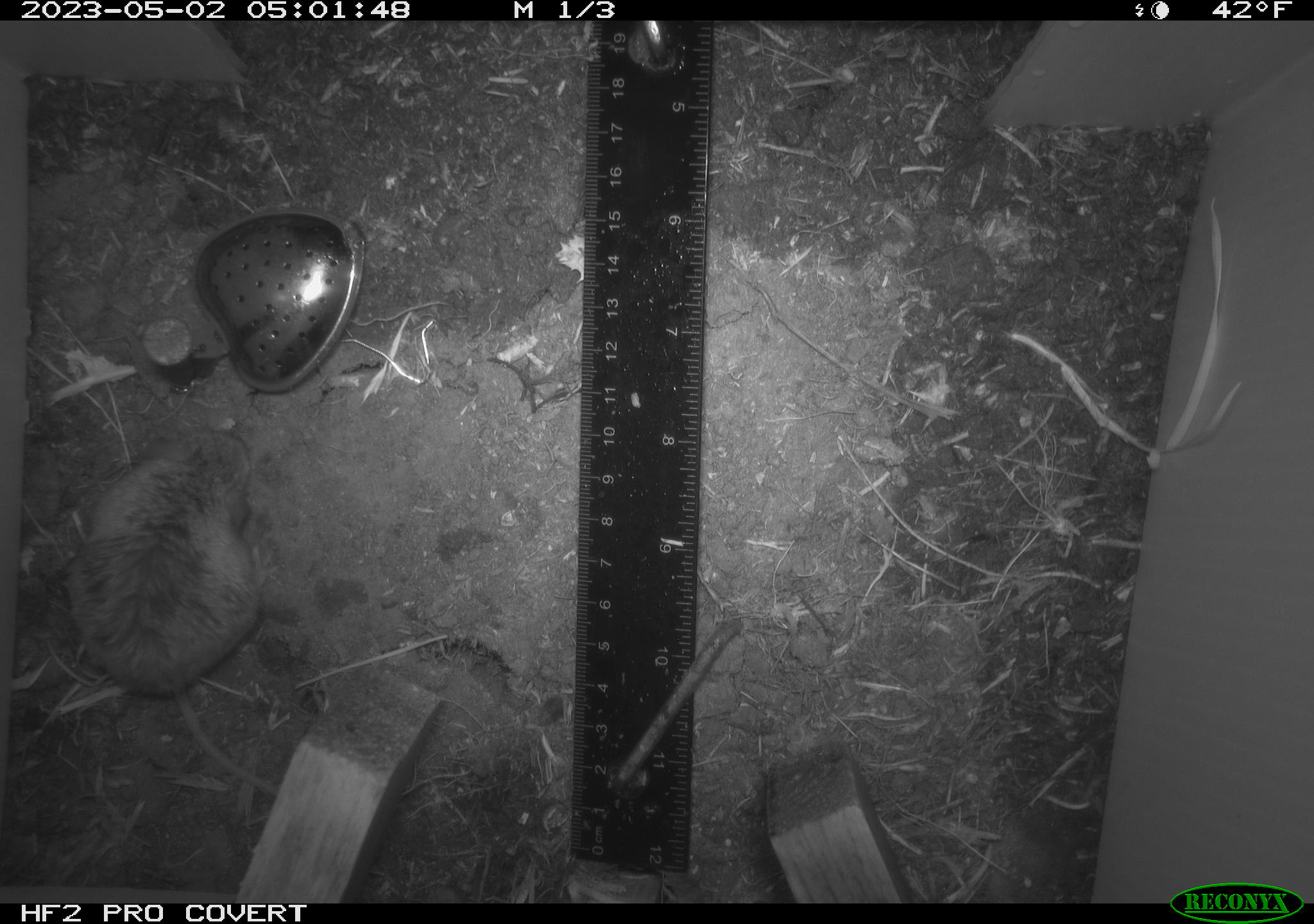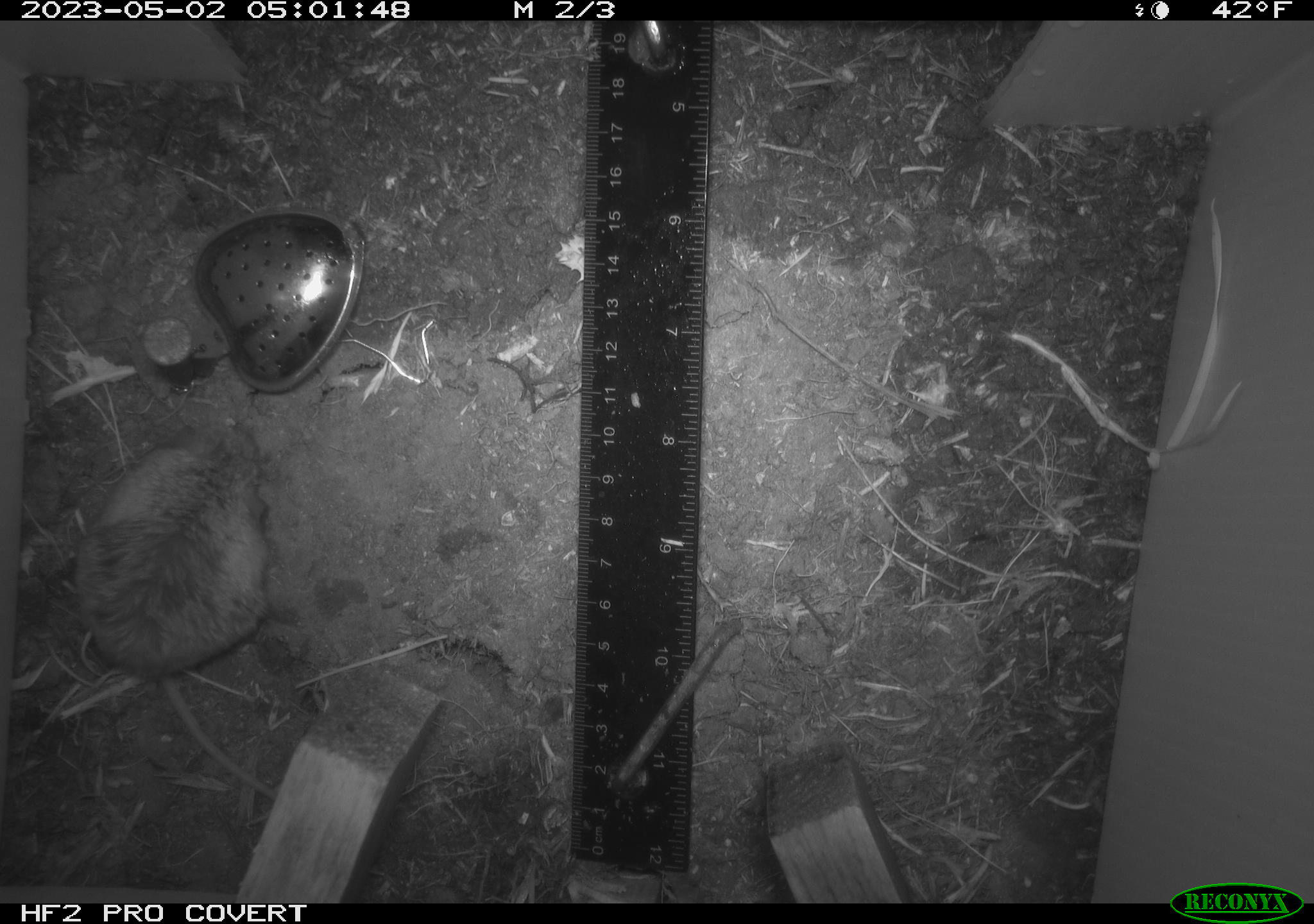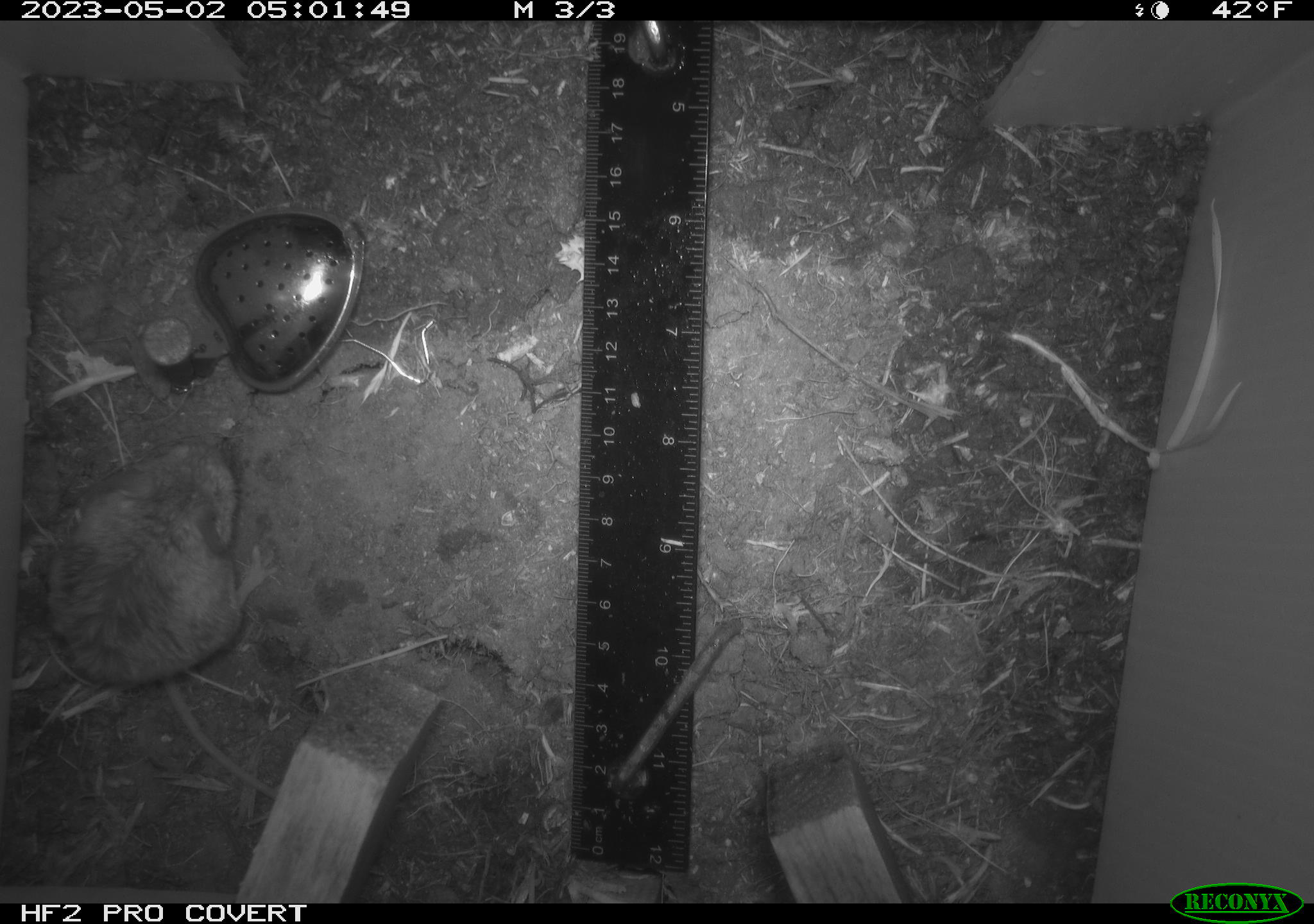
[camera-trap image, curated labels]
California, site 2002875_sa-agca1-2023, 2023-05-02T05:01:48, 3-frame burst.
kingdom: Animalia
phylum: Chordata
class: Mammalia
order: Rodentia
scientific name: Rodentia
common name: mouse species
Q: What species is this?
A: Mouse species (Rodentia).